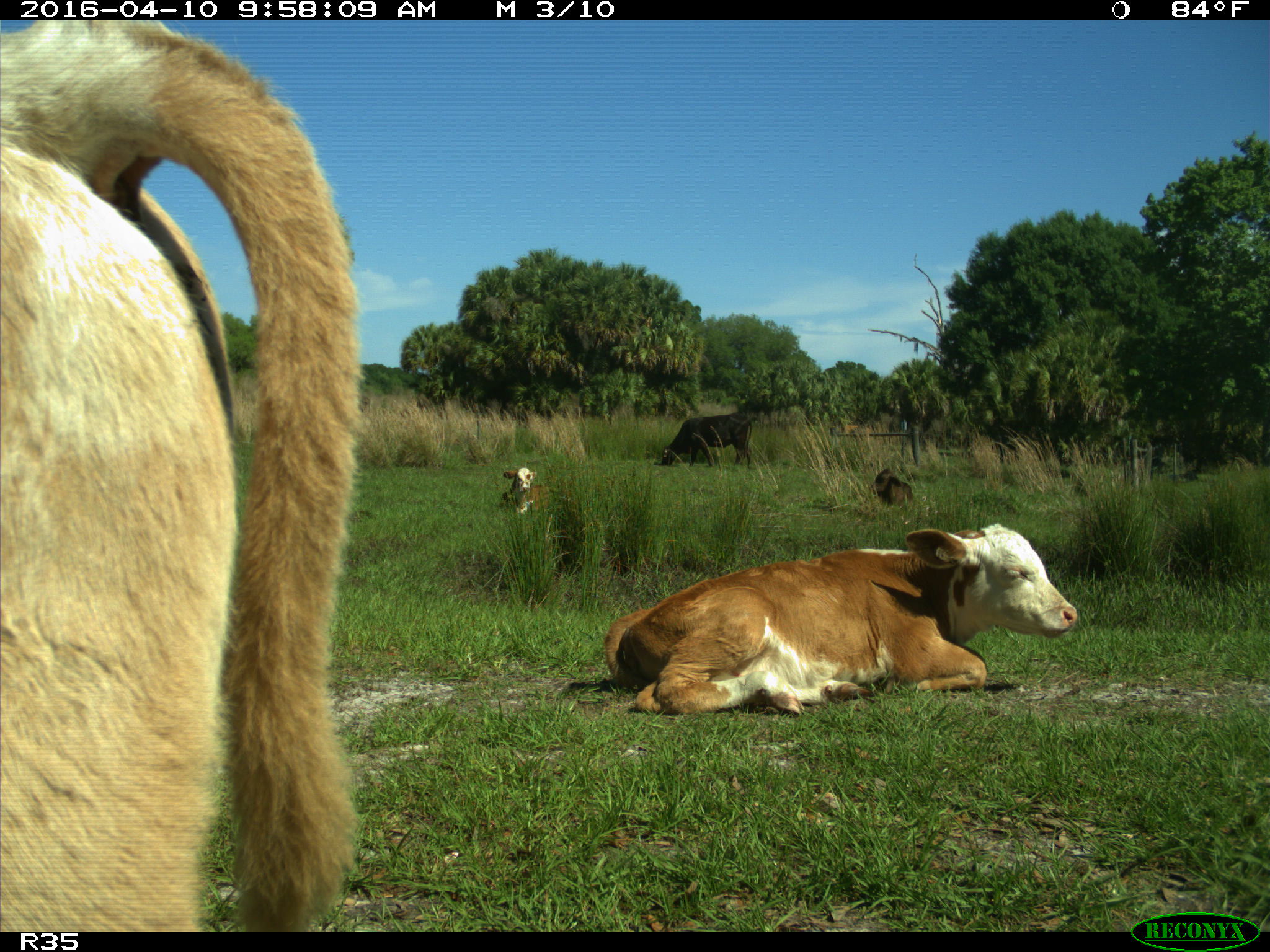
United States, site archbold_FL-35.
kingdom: Animalia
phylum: Chordata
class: Mammalia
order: Artiodactyla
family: Bovidae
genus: Bos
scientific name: Bos taurus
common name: domestic cow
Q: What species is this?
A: Bos taurus (domestic cow).